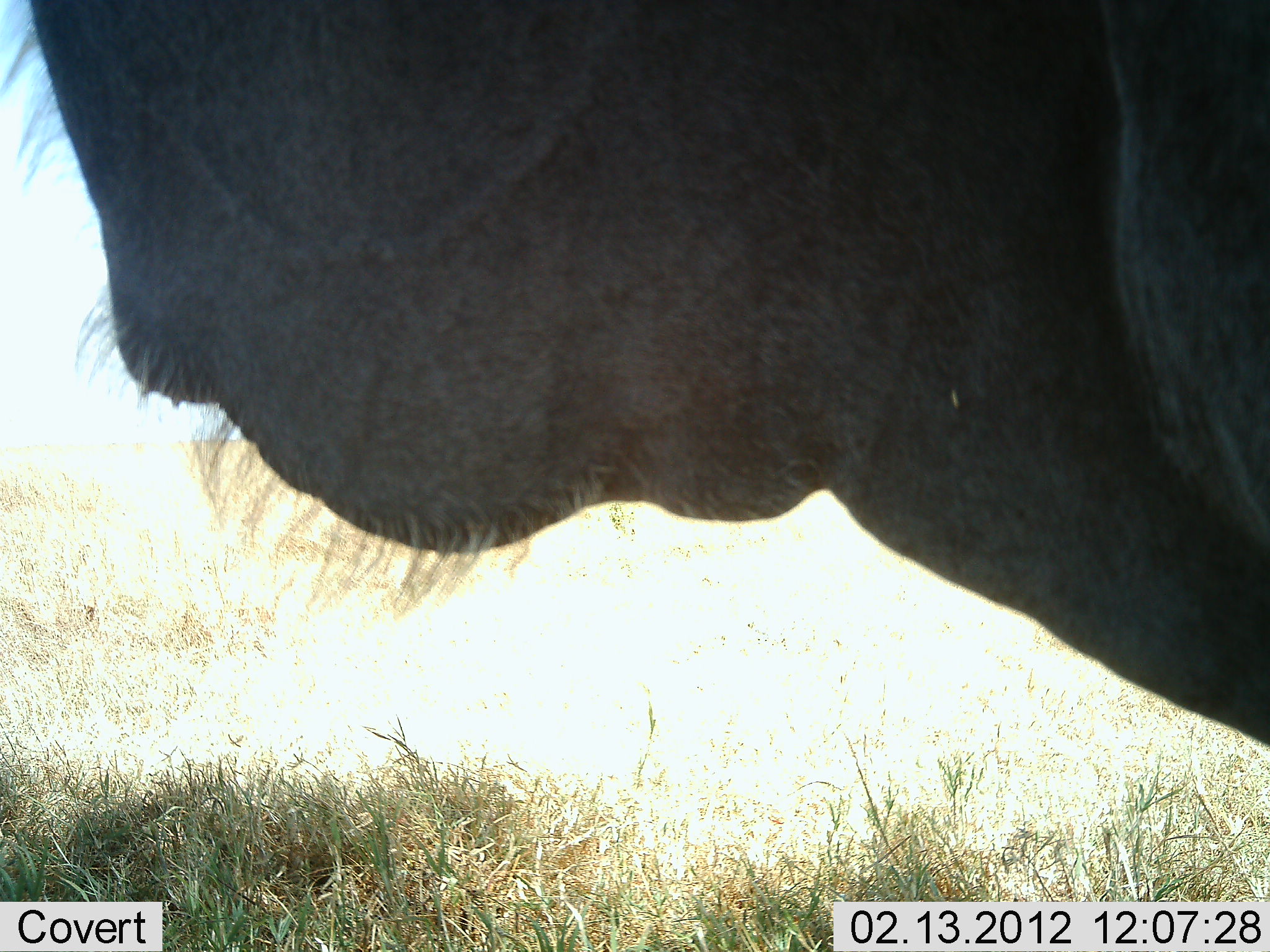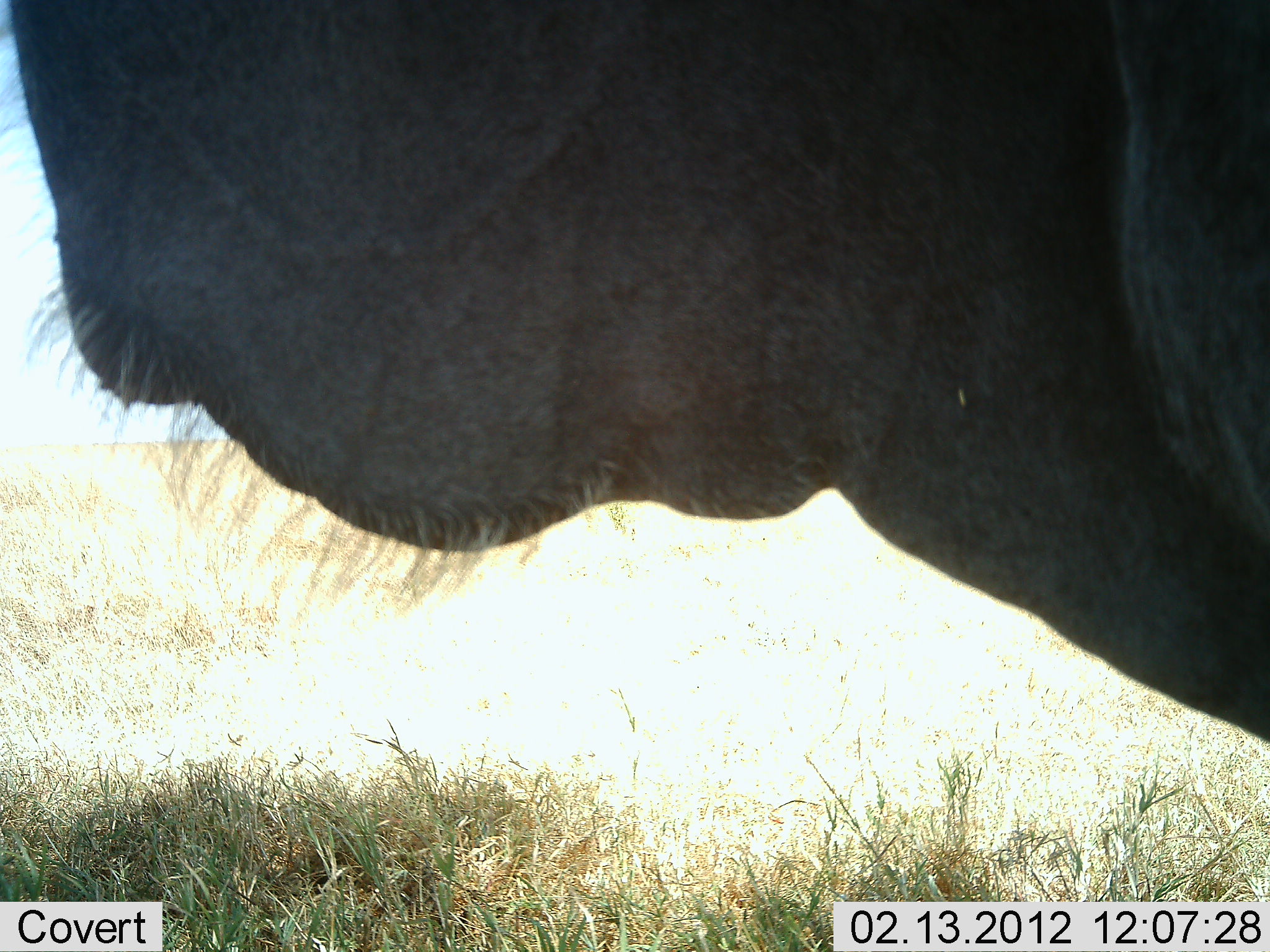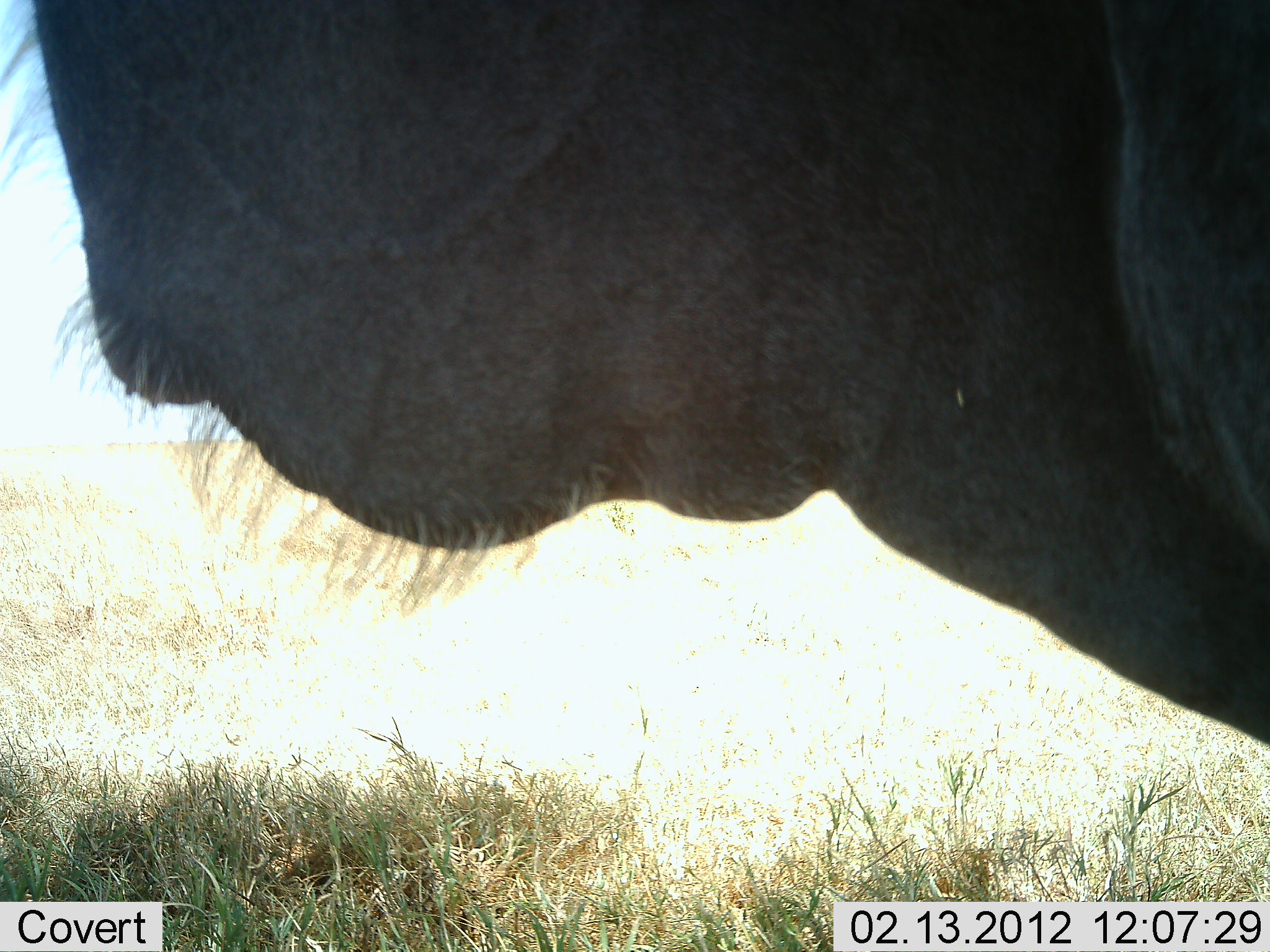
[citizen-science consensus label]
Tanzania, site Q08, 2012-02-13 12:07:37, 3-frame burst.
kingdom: Animalia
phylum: Chordata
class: Mammalia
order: Artiodactyla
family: Bovidae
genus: Connochaetes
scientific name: Connochaetes taurinus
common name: blue wildebeest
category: wildebeest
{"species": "wildebeest (blue wildebeest) (Connochaetes taurinus)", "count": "1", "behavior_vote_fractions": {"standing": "100%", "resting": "0%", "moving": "0%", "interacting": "0%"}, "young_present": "0%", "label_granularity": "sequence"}